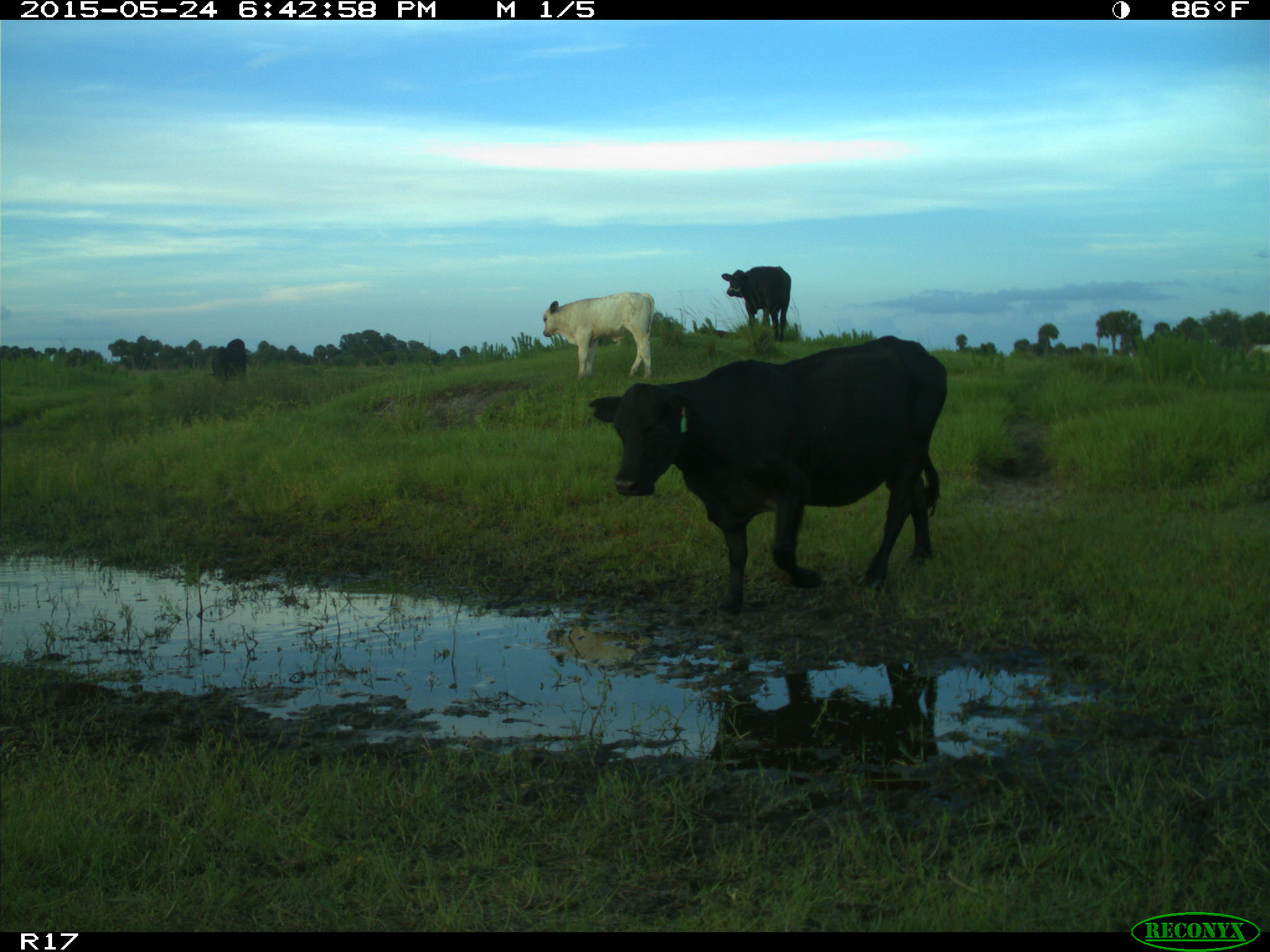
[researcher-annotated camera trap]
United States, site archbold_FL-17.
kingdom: Animalia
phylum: Chordata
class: Mammalia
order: Artiodactyla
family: Bovidae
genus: Bos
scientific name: Bos taurus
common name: domestic cow